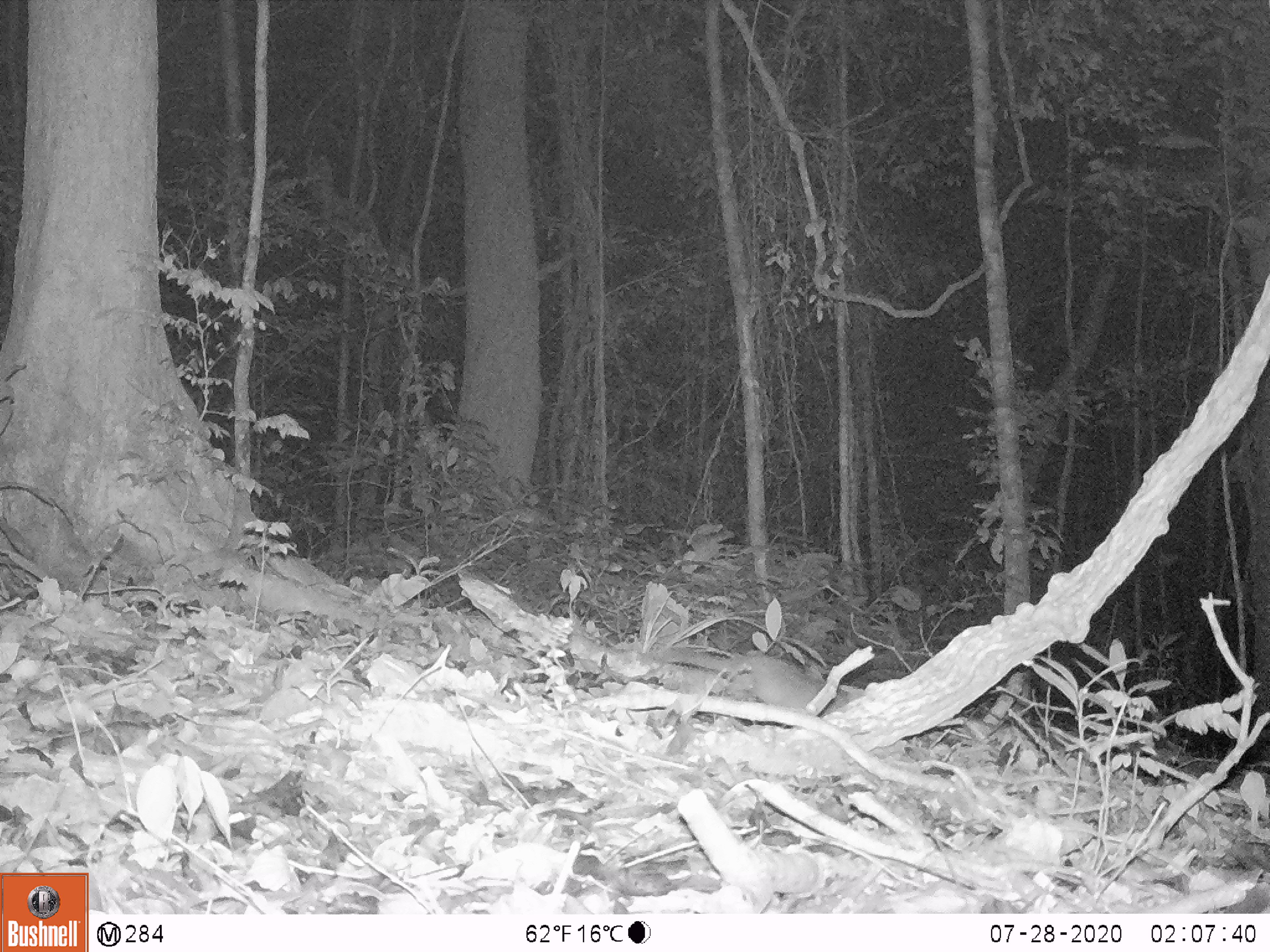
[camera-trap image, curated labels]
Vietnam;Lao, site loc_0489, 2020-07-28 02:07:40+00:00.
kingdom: Animalia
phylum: Chordata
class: Mammalia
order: Carnivora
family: Mustelidae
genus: Melogale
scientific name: Melogale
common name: ferret badger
Ferret badger (Melogale). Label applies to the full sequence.